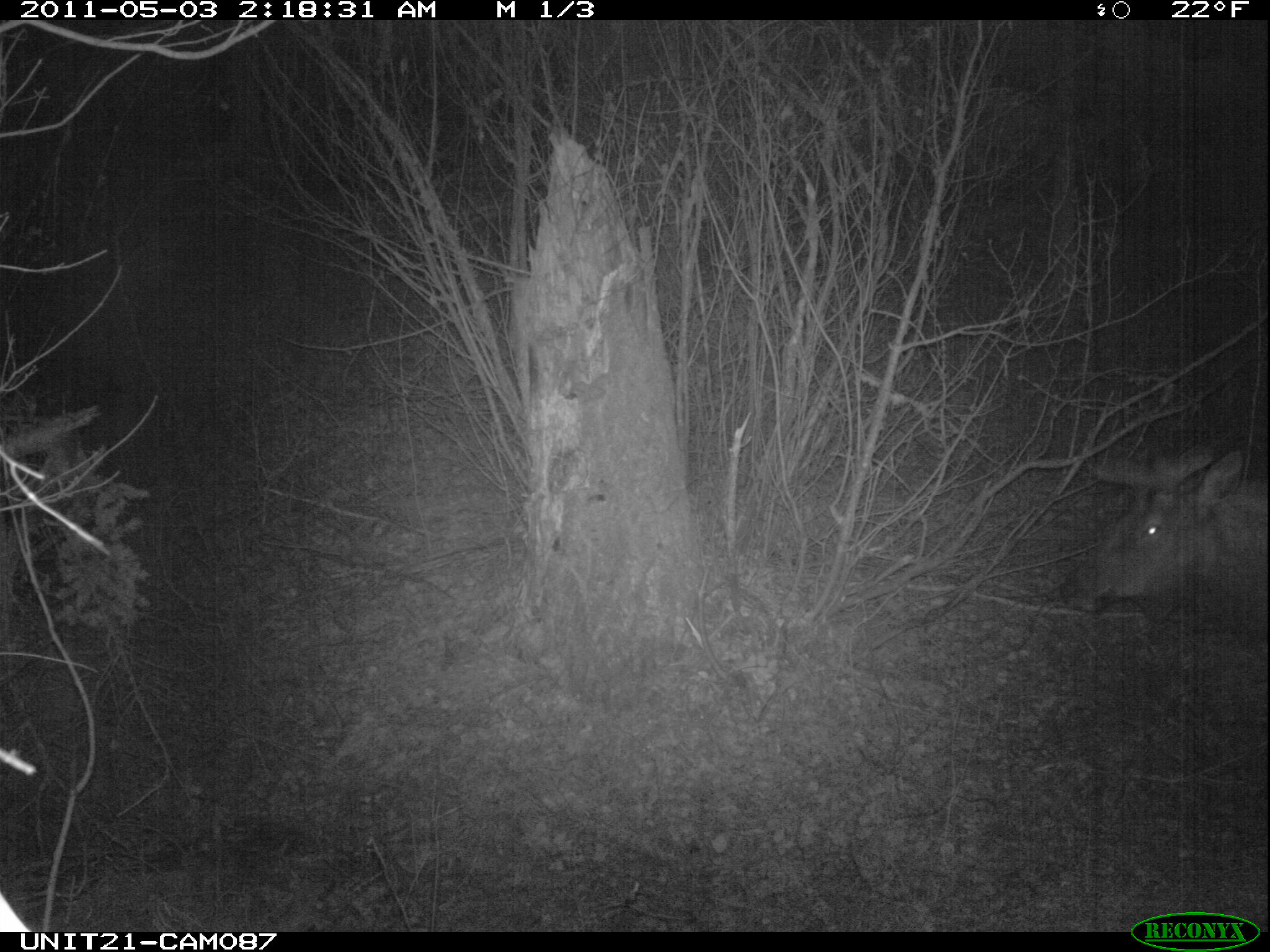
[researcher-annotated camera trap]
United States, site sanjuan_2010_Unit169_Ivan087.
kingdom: Animalia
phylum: Chordata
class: Mammalia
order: Artiodactyla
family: Cervidae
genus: Cervus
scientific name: Cervus elaphus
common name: red deer